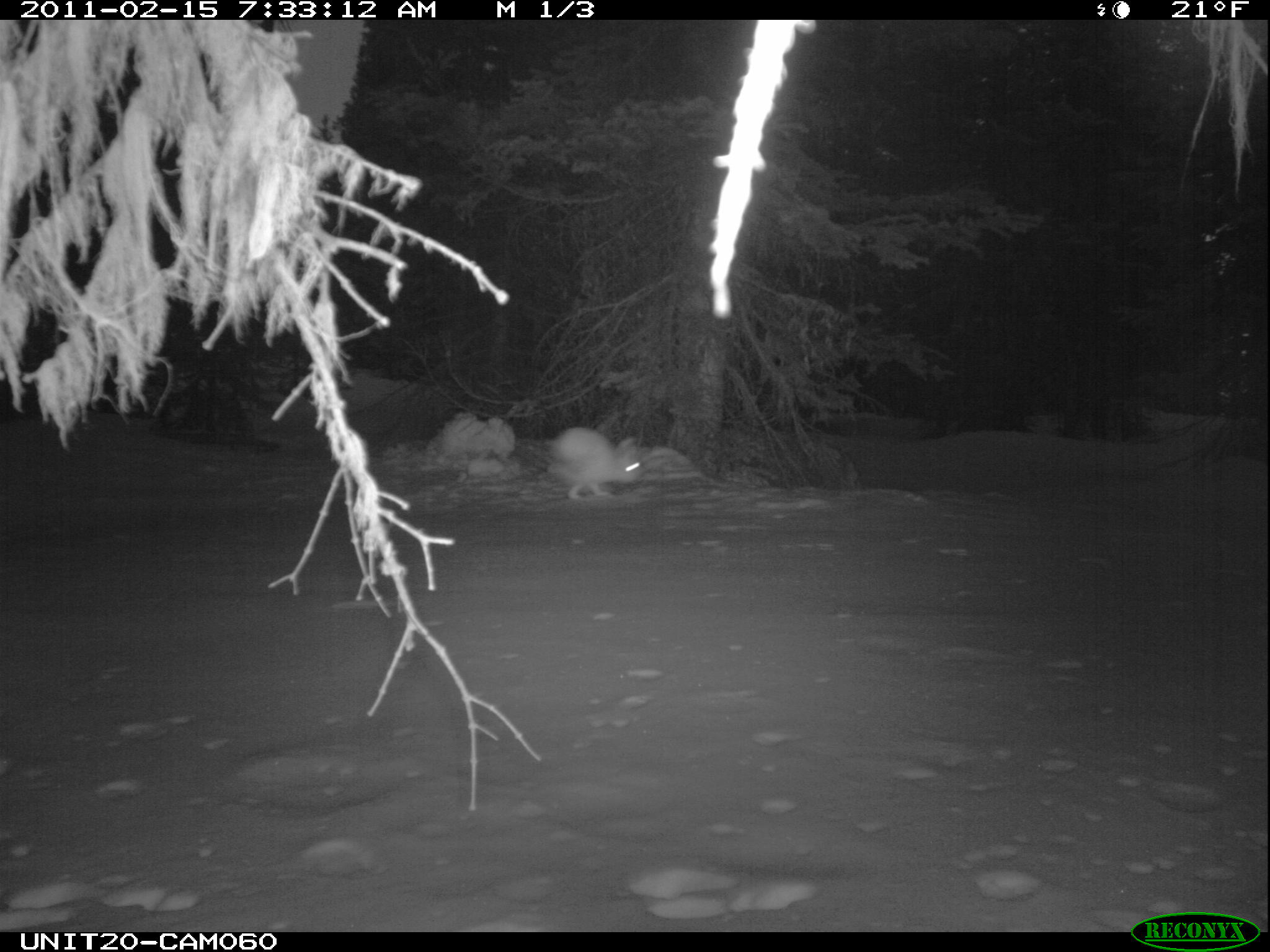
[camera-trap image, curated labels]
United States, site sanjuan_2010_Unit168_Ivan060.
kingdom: Animalia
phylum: Chordata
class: Mammalia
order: Lagomorpha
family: Leporidae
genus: Lepus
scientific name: Lepus americanus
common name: snowshoe hare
Lepus americanus (snowshoe hare).